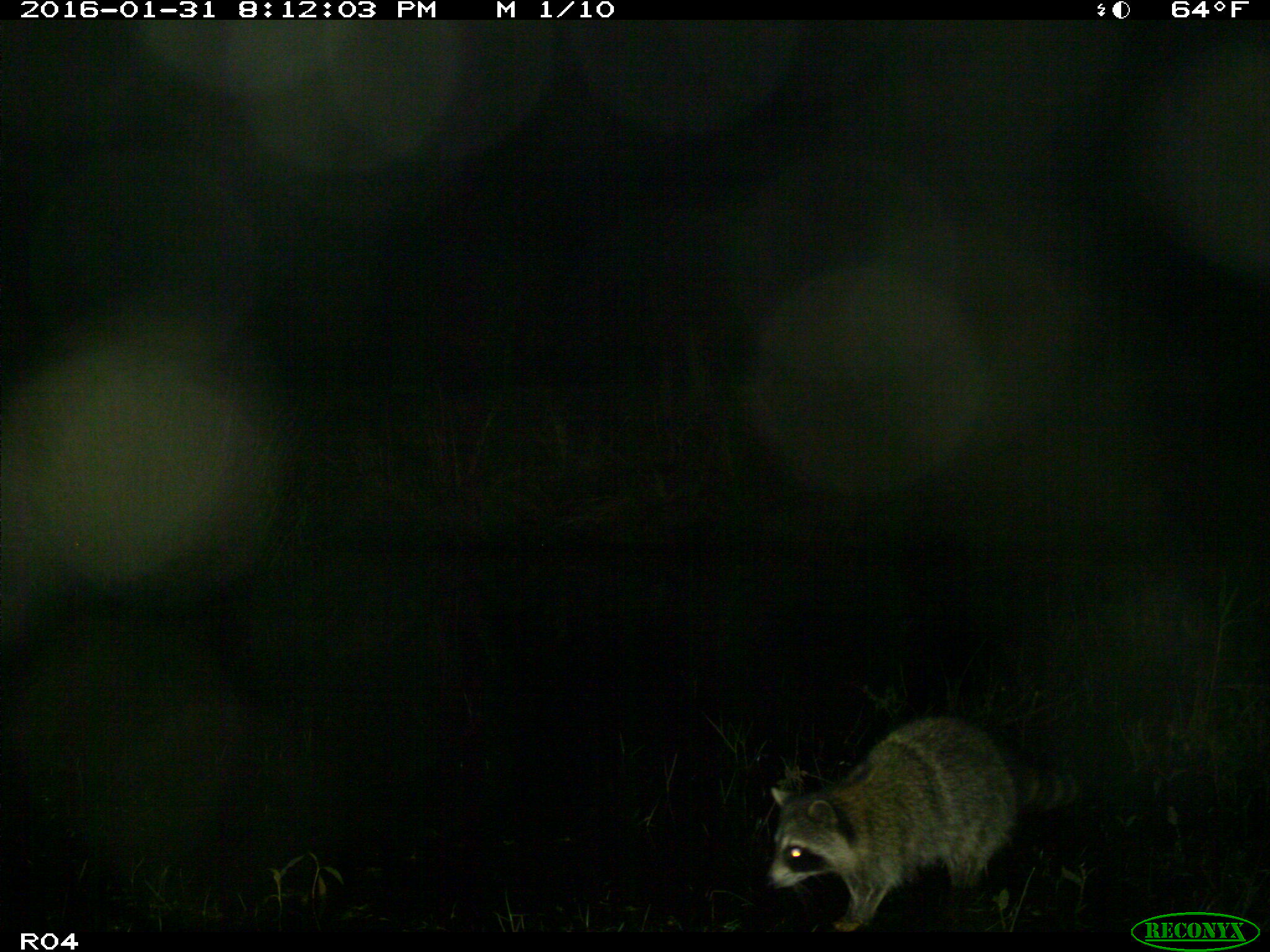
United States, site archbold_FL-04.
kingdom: Animalia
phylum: Chordata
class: Mammalia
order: Carnivora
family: Procyonidae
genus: Procyon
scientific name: Procyon lotor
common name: common raccoon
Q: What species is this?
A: Procyon lotor (common raccoon).